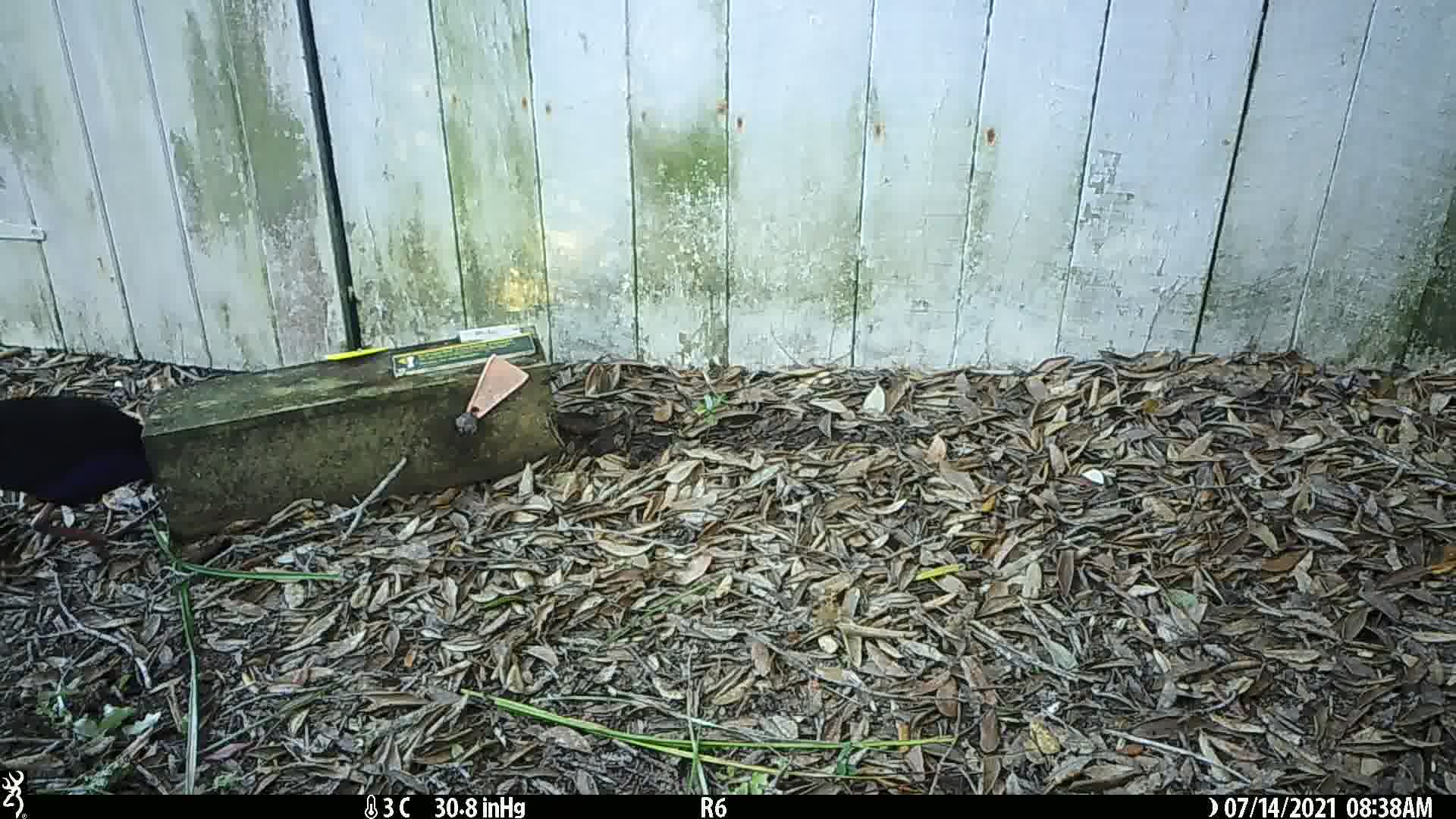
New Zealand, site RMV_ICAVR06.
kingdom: Animalia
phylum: Chordata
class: Aves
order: Gruiformes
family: Rallidae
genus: Porphyrio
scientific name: Porphyrio melanotus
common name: australasian swamphen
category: pukeko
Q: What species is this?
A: Pukeko (australasian swamphen) (Porphyrio melanotus).